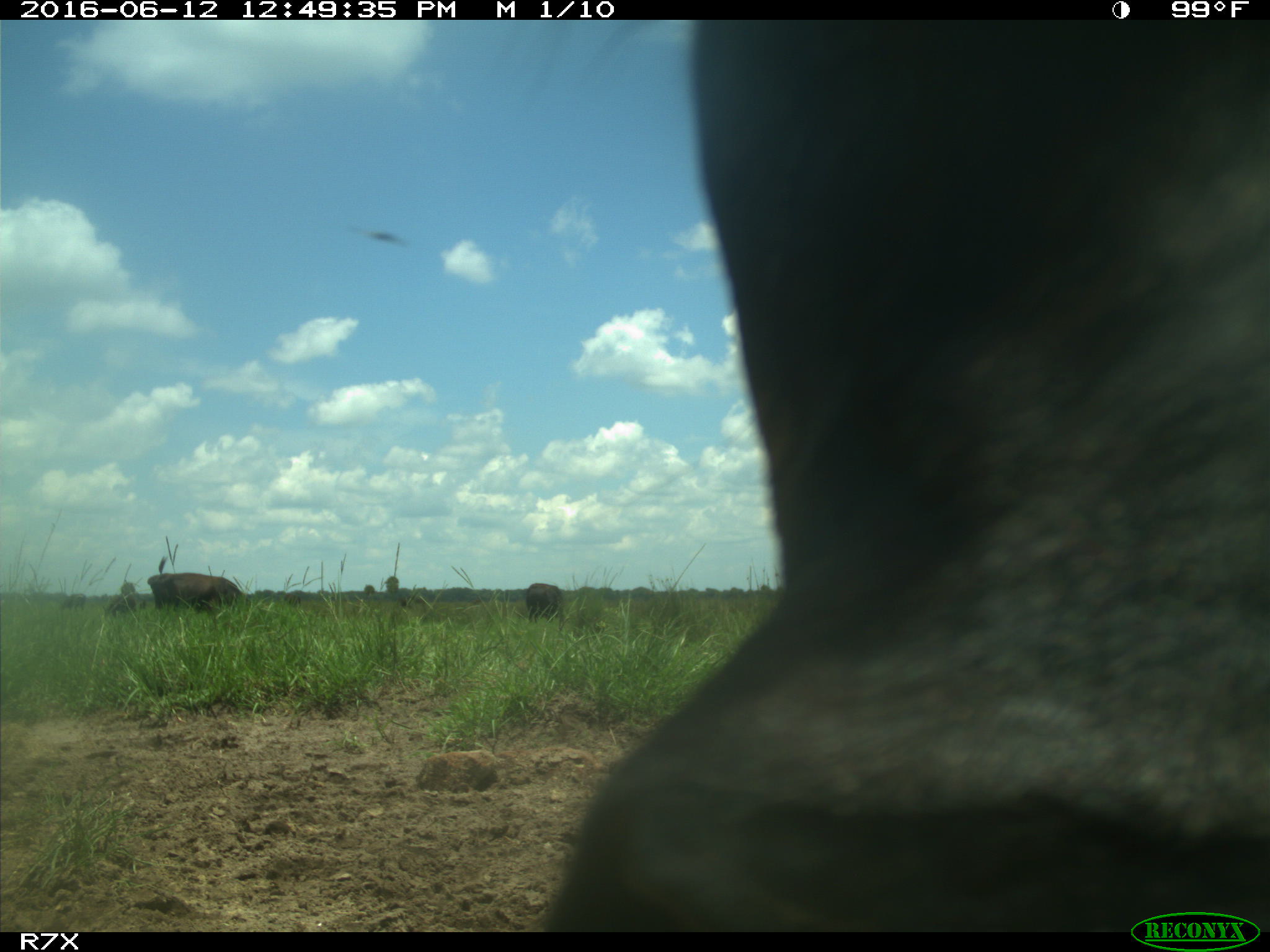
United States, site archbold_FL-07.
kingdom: Animalia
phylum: Chordata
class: Mammalia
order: Artiodactyla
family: Bovidae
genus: Bos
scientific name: Bos taurus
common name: domestic cow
Bos taurus (domestic cow).